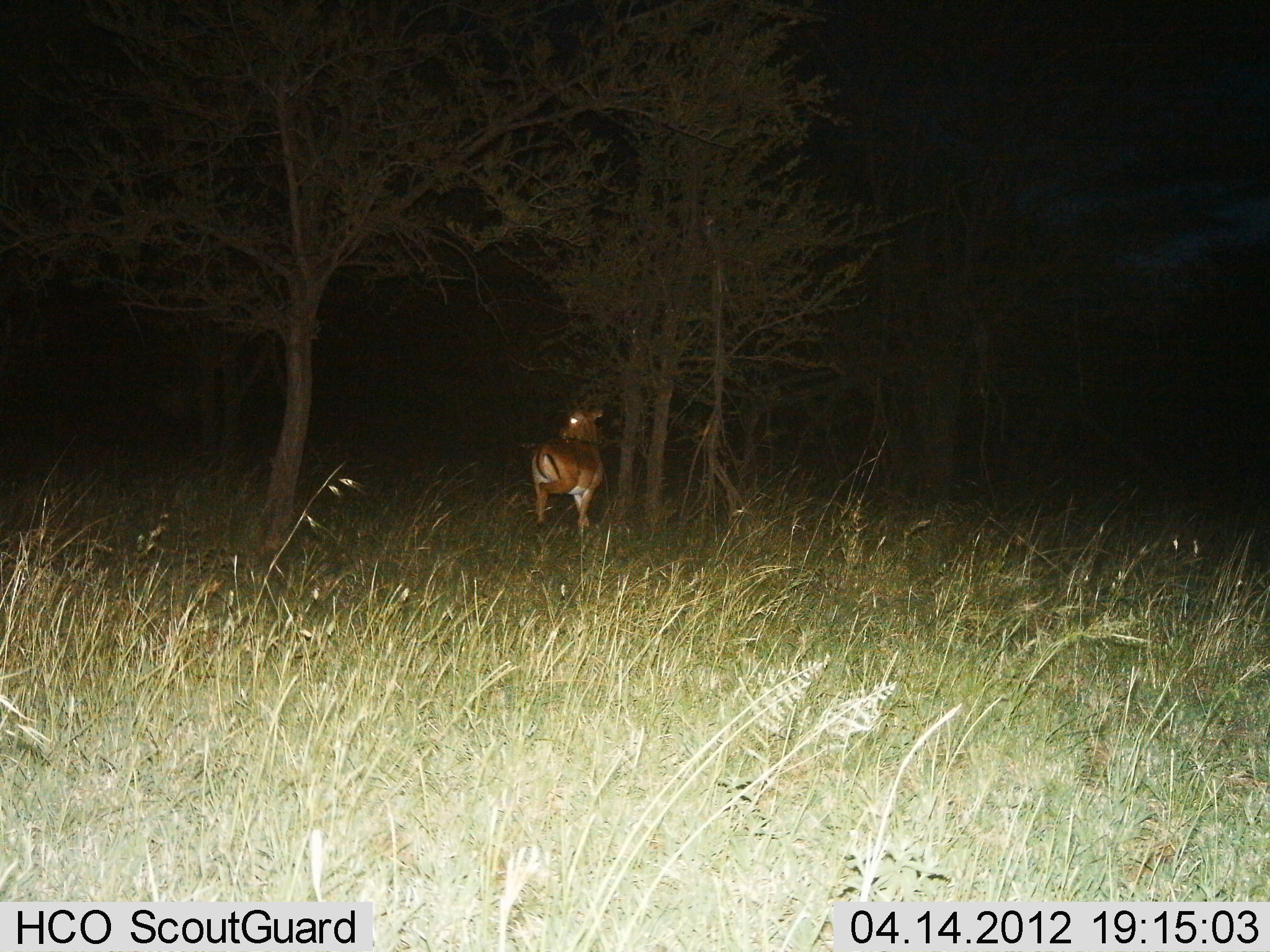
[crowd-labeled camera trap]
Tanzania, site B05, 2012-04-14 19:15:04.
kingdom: Animalia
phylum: Chordata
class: Mammalia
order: Artiodactyla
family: Bovidae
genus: Aepyceros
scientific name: Aepyceros melampus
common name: impala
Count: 1.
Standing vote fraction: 94%.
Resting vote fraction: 0%.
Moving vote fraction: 6%.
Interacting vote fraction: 0%.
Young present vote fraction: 0%.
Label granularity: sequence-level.